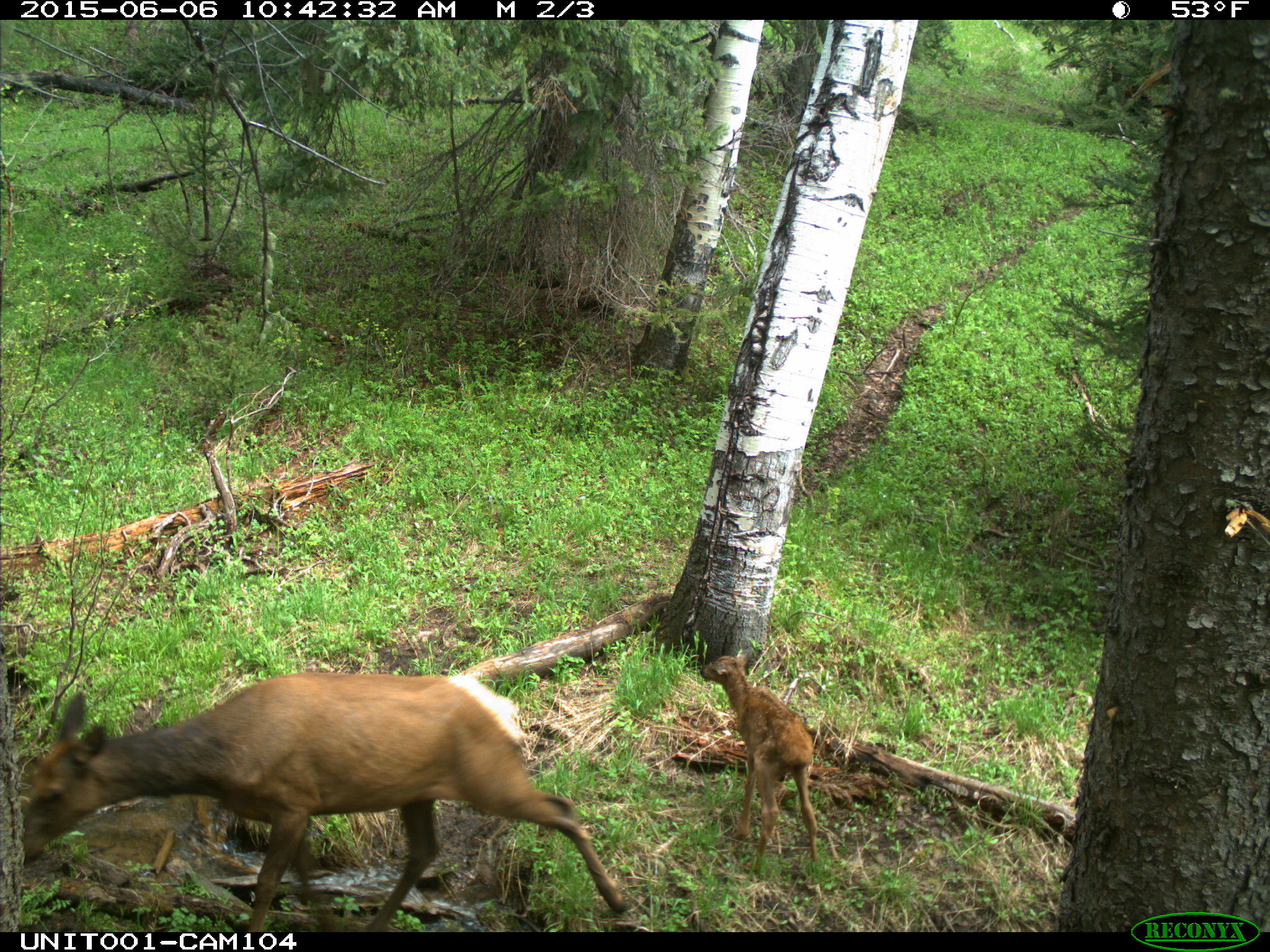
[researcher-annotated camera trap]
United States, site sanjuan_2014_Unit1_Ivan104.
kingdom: Animalia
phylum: Chordata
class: Mammalia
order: Artiodactyla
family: Cervidae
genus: Cervus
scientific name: Cervus elaphus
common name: red deer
Cervus elaphus (red deer).